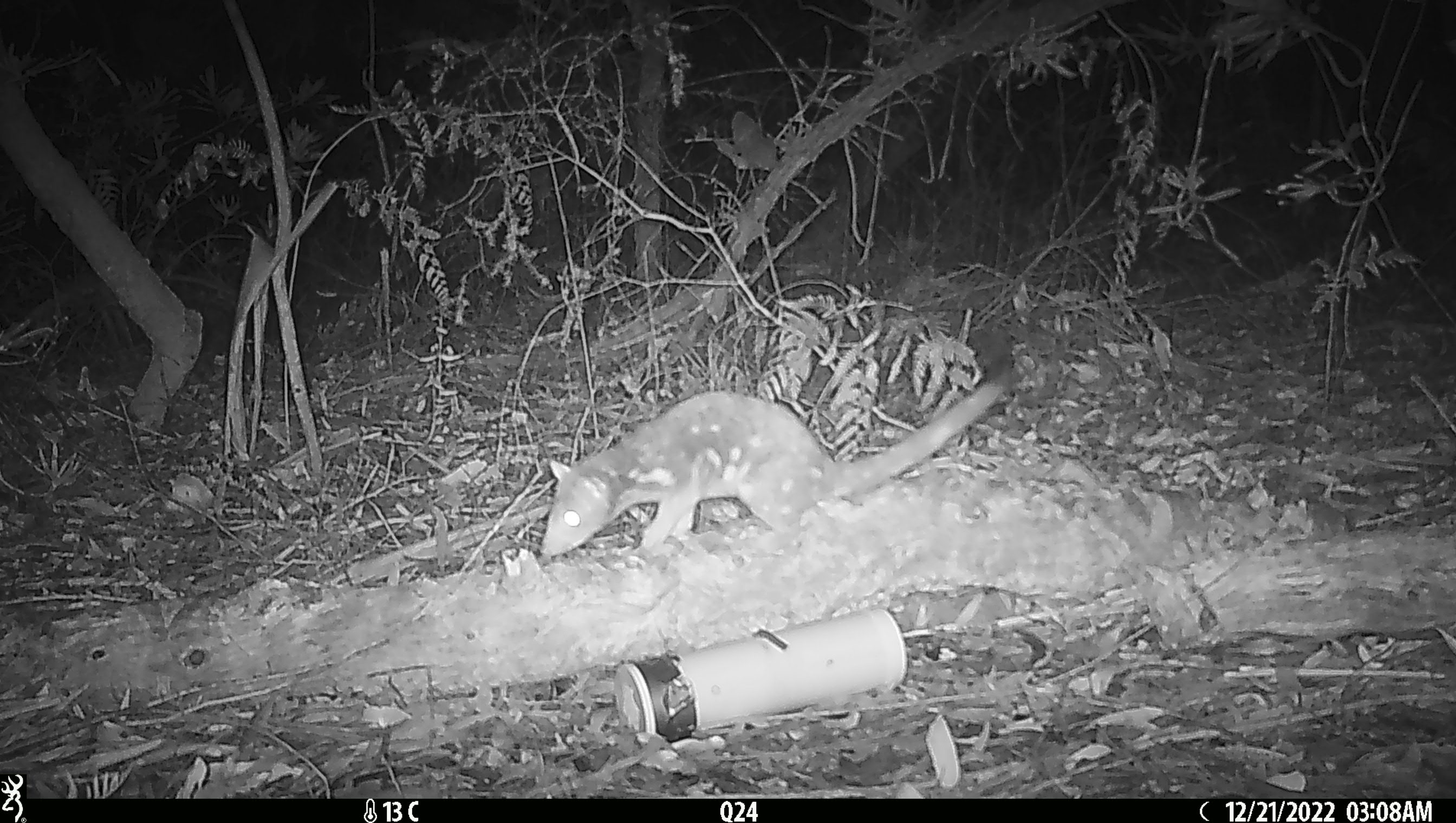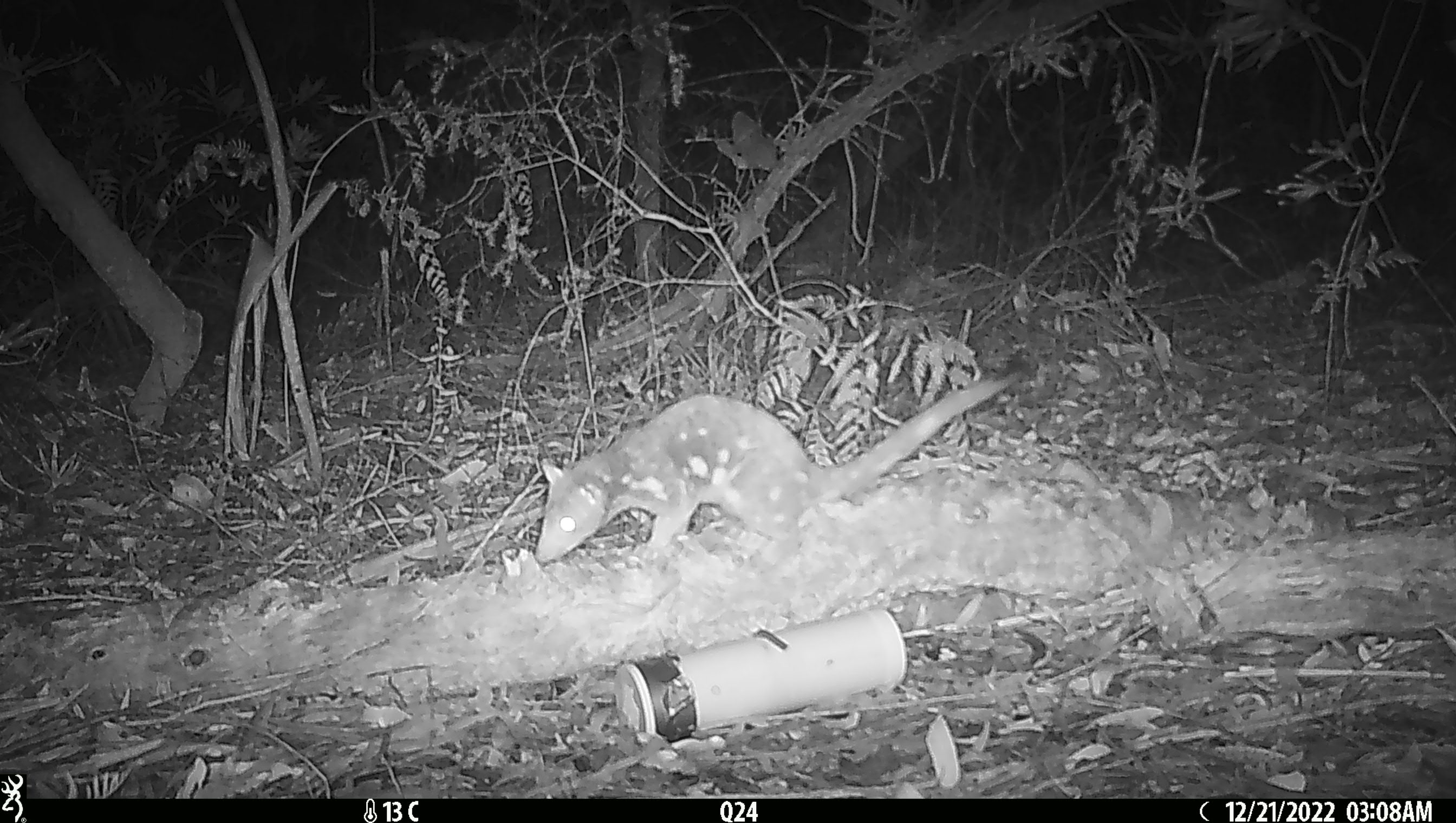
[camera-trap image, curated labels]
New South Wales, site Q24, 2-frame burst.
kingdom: Animalia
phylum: Chordata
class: Mammalia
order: Dasyuromorphia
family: Dasyuridae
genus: Dasyurus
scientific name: Dasyurus maculatus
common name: spotted-tailed quoll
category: quoll